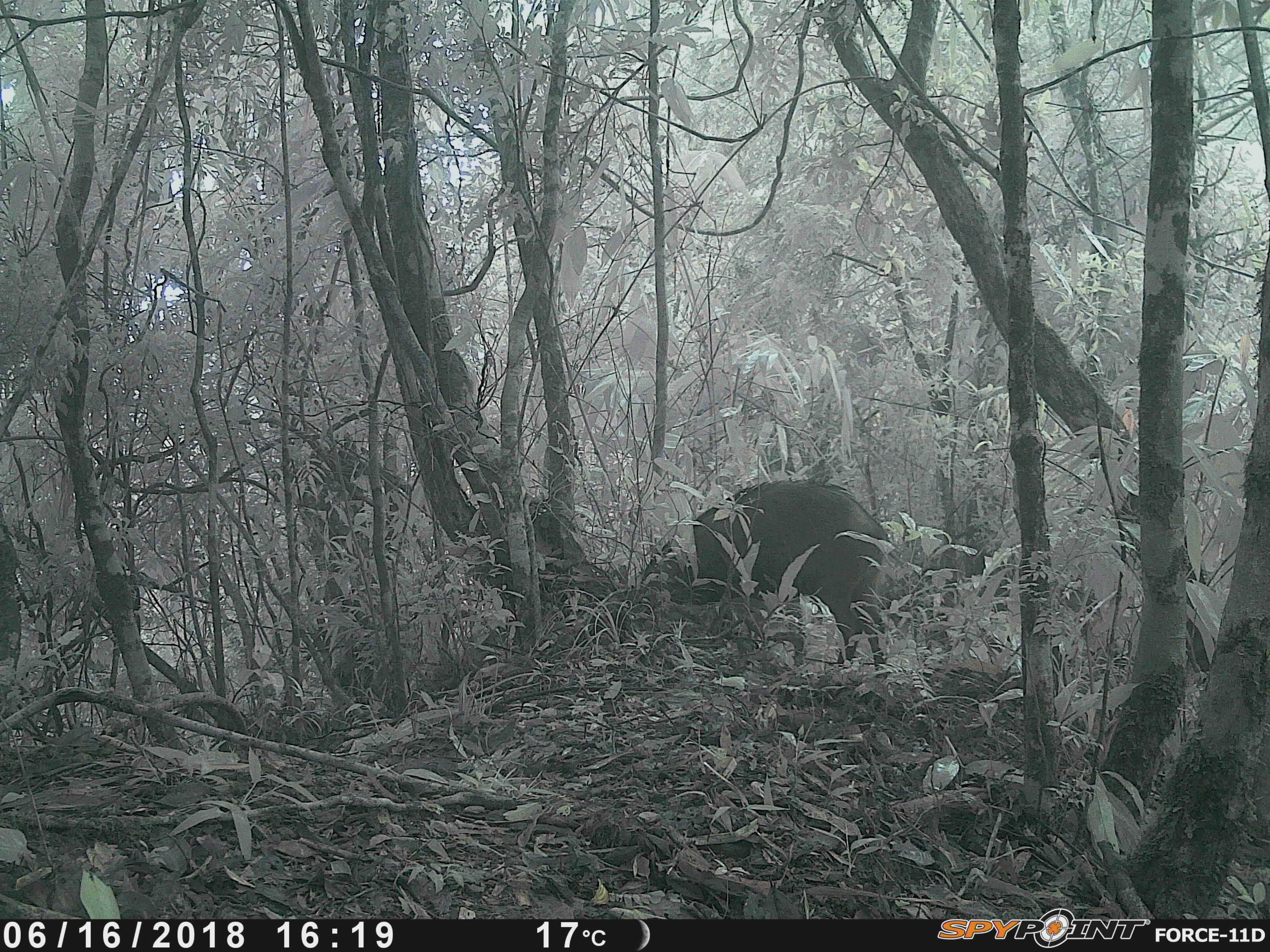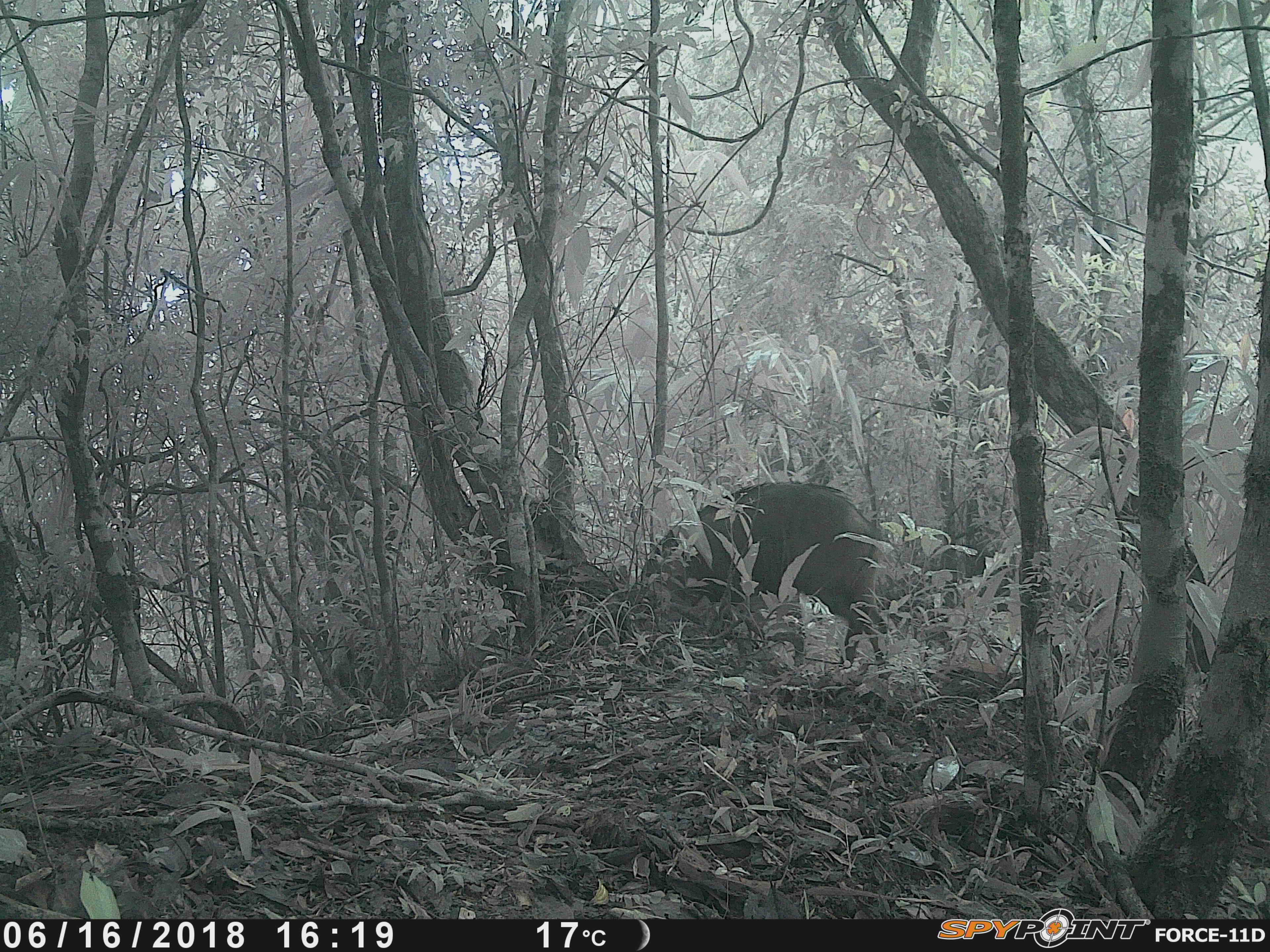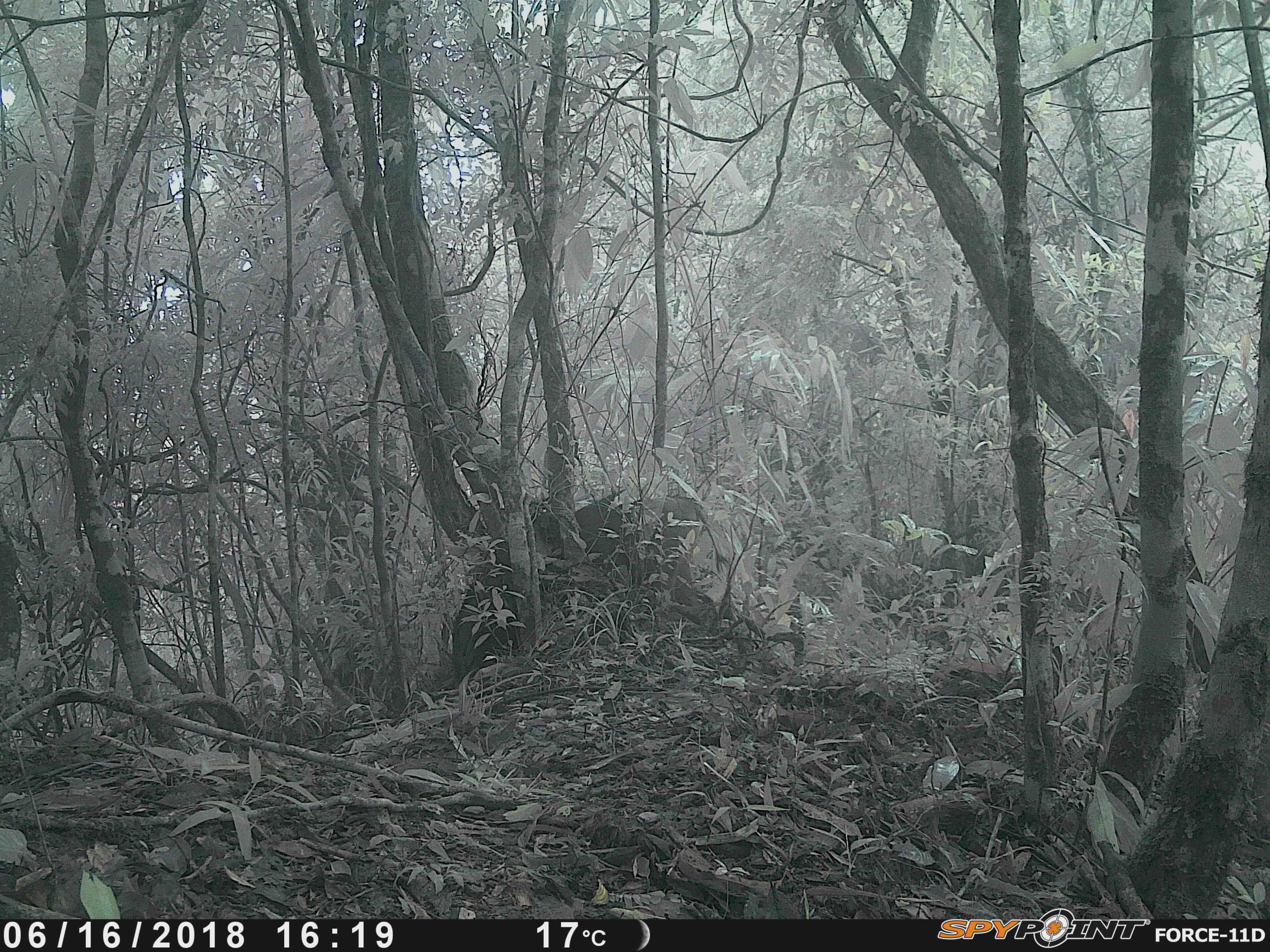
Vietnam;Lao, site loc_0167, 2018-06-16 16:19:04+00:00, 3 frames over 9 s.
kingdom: Animalia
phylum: Chordata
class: Mammalia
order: Artiodactyla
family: Suidae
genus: Sus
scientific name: Sus scrofa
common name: eurasian wild pig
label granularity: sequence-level